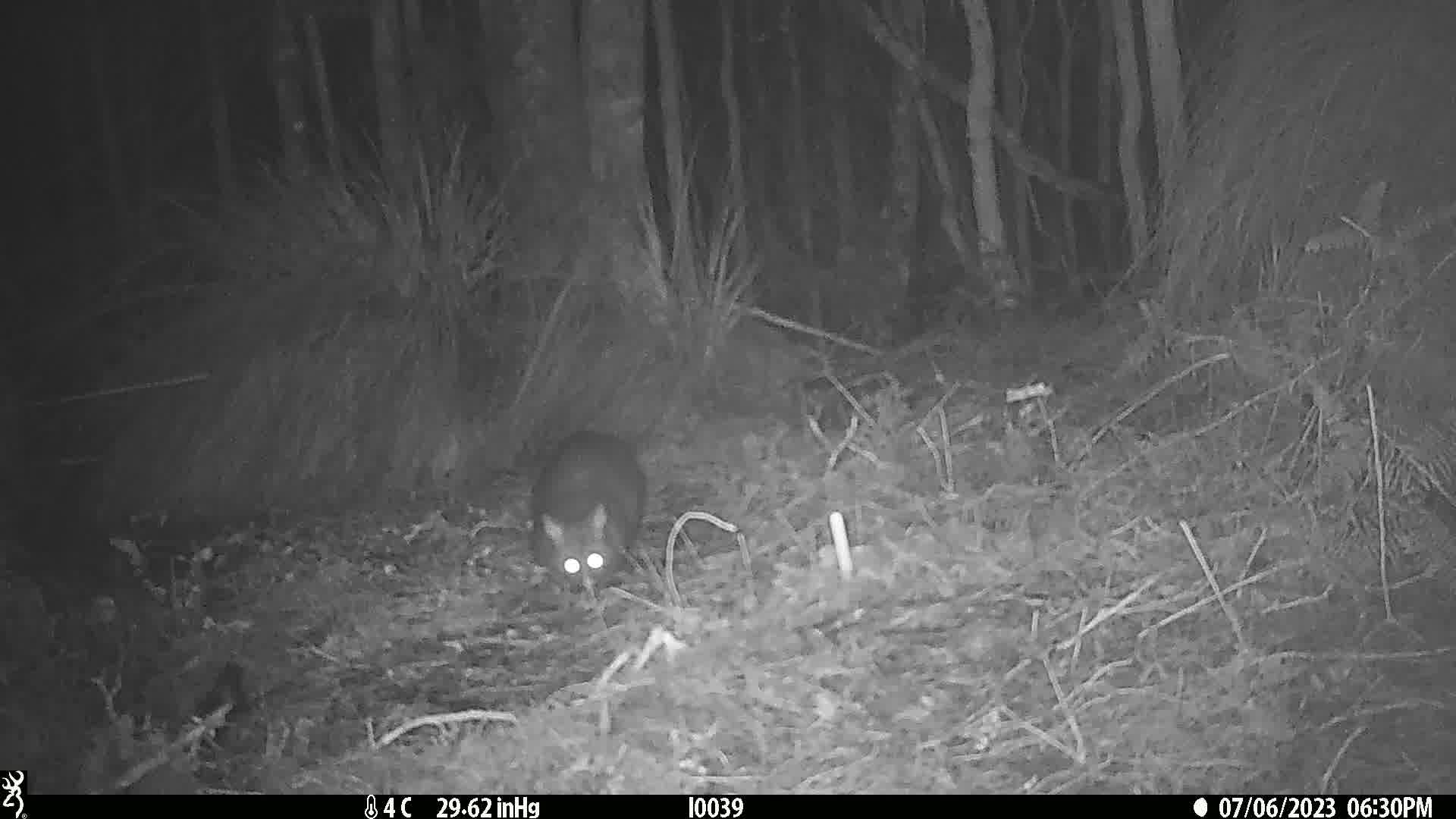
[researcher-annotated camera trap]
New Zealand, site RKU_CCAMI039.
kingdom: Animalia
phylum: Chordata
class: Mammalia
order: Diprotodontia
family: Phalangeridae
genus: Trichosurus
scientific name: Trichosurus vulpecula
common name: common brushtail possum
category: possum